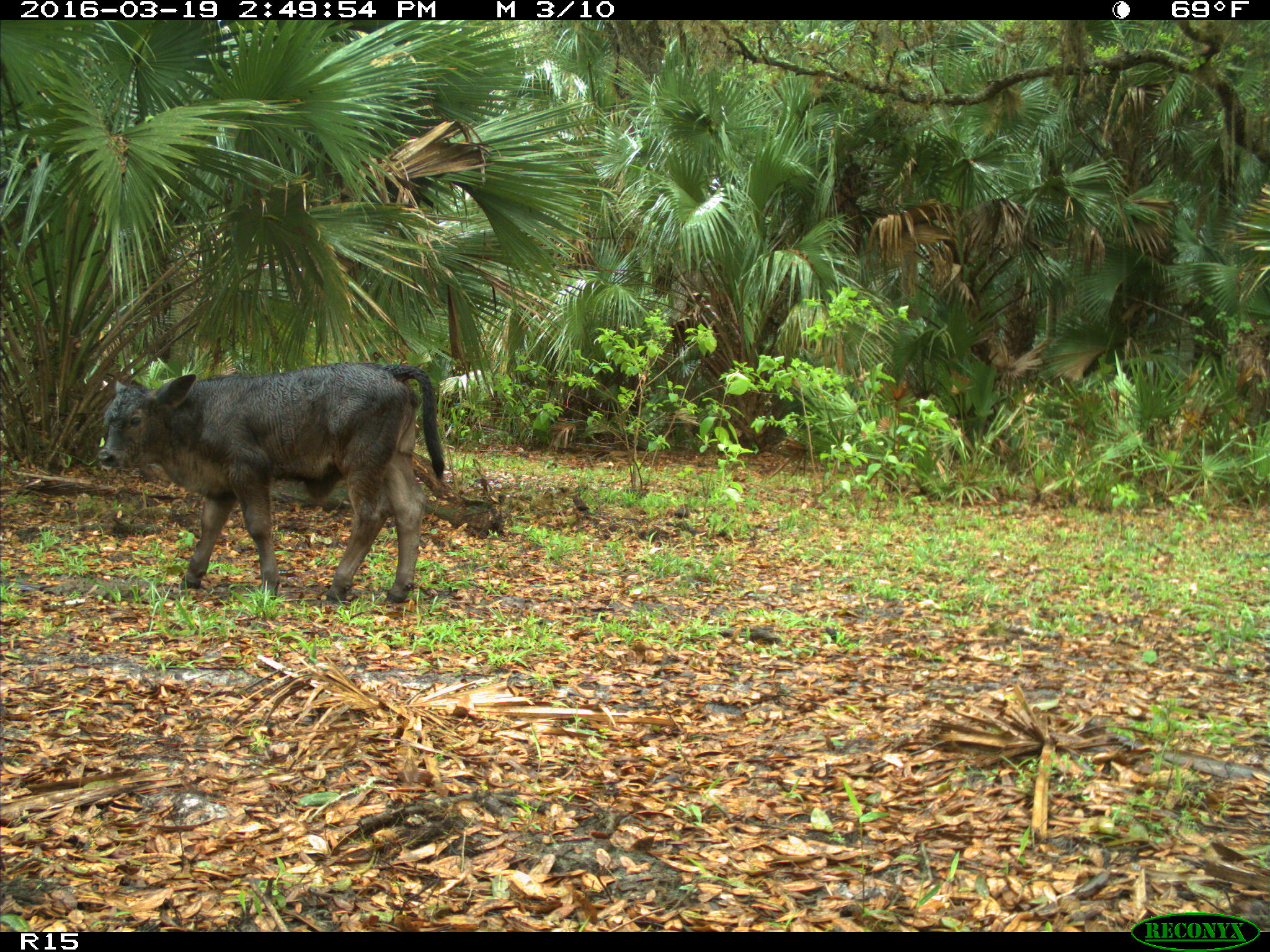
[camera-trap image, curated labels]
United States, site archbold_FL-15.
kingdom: Animalia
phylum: Chordata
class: Mammalia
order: Artiodactyla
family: Bovidae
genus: Bos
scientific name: Bos taurus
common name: domestic cow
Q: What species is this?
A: Bos taurus (domestic cow).